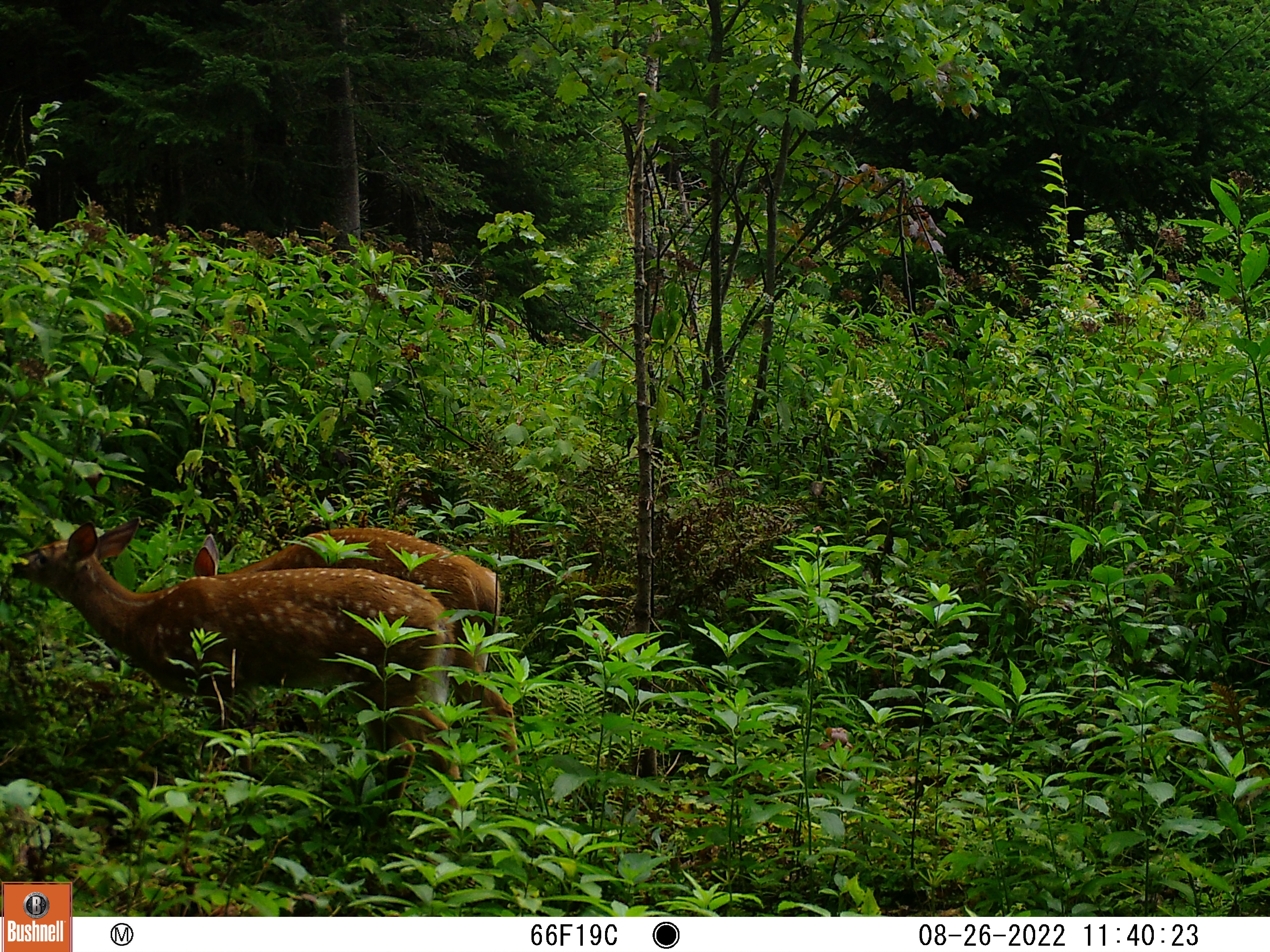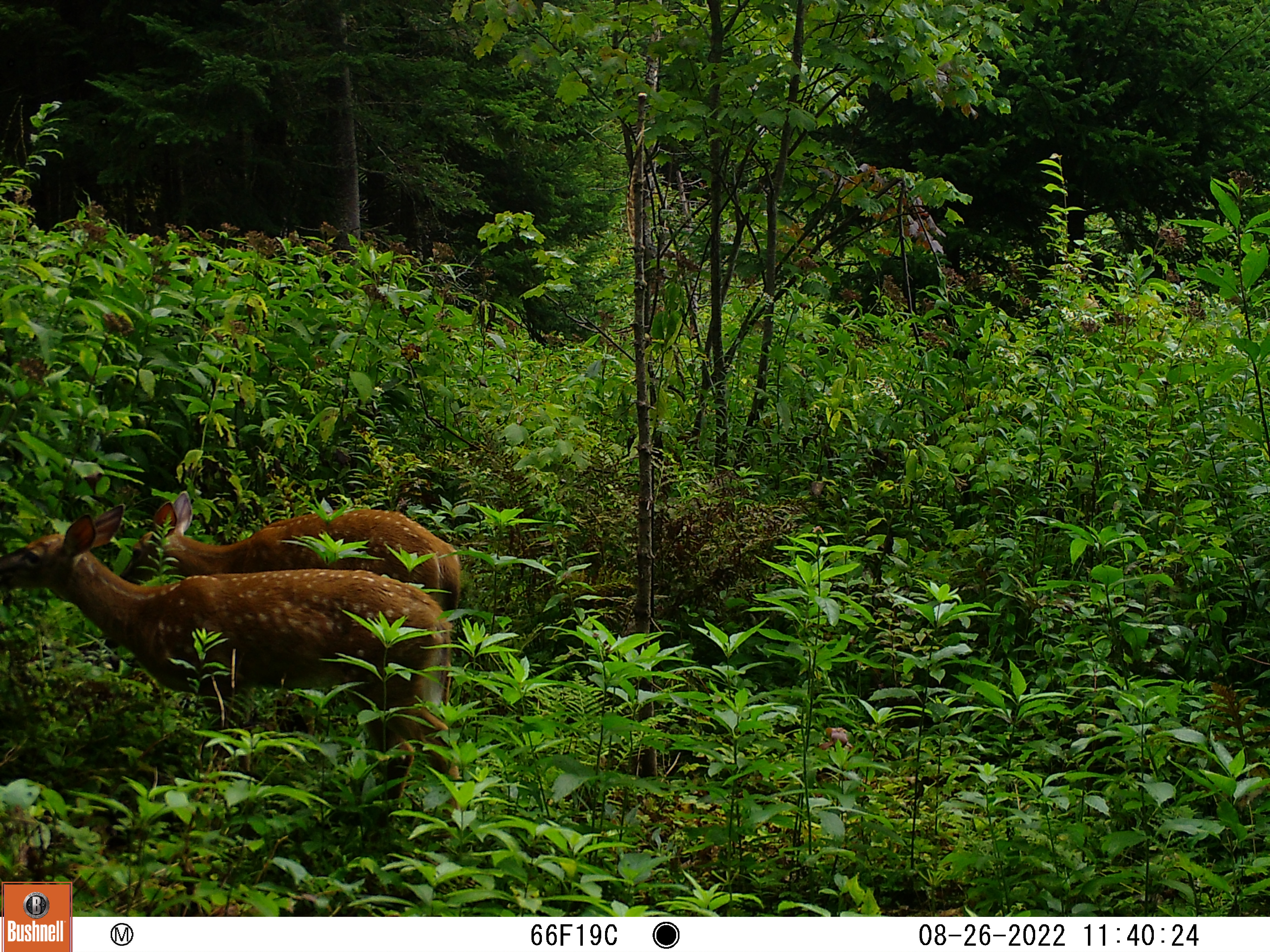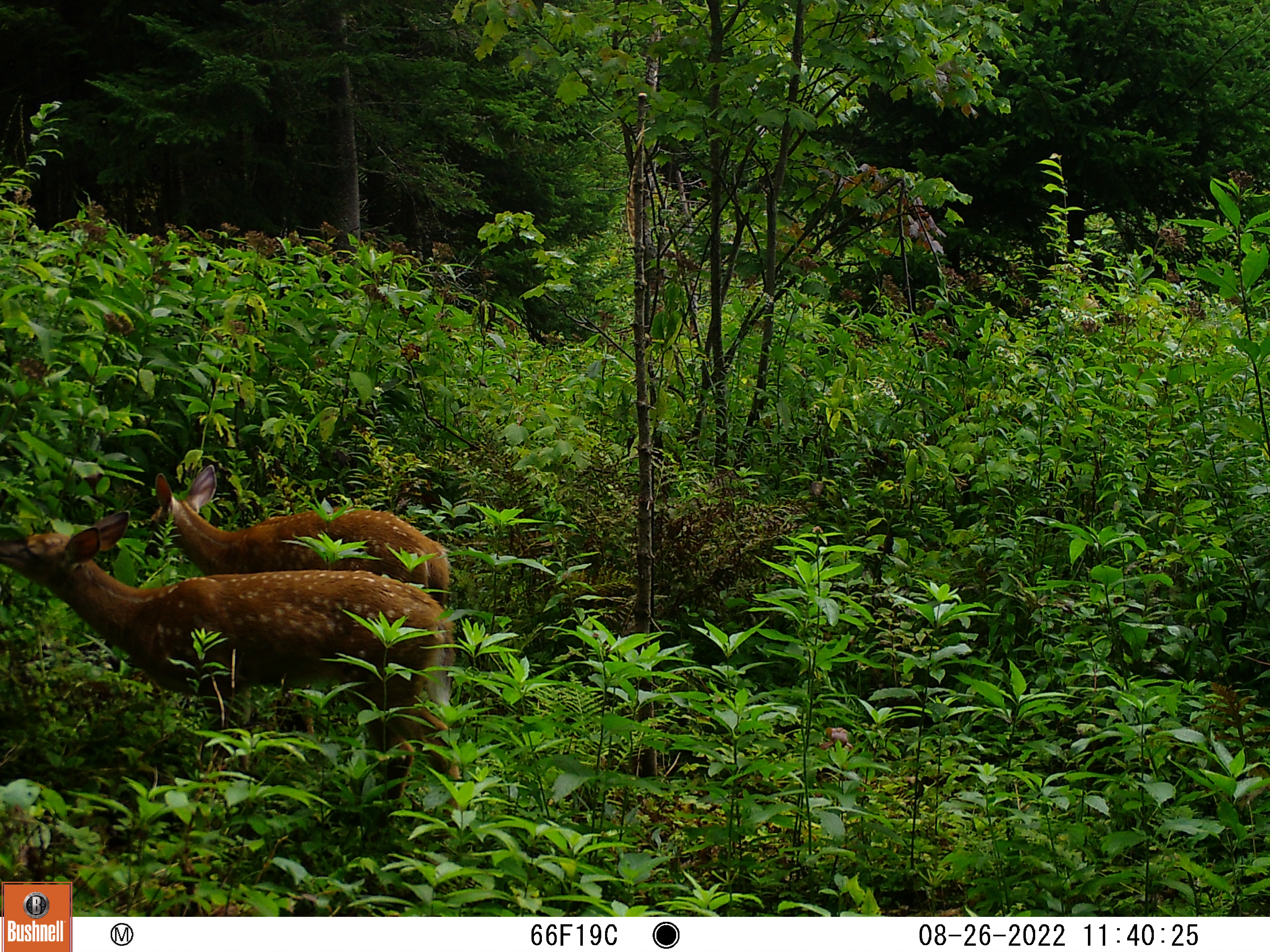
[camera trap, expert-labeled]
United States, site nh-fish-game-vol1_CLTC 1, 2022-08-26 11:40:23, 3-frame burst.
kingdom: Animalia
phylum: Chordata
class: Mammalia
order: Artiodactyla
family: Cervidae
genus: Odocoileus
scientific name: Odocoileus virginianus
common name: white-tailed deer